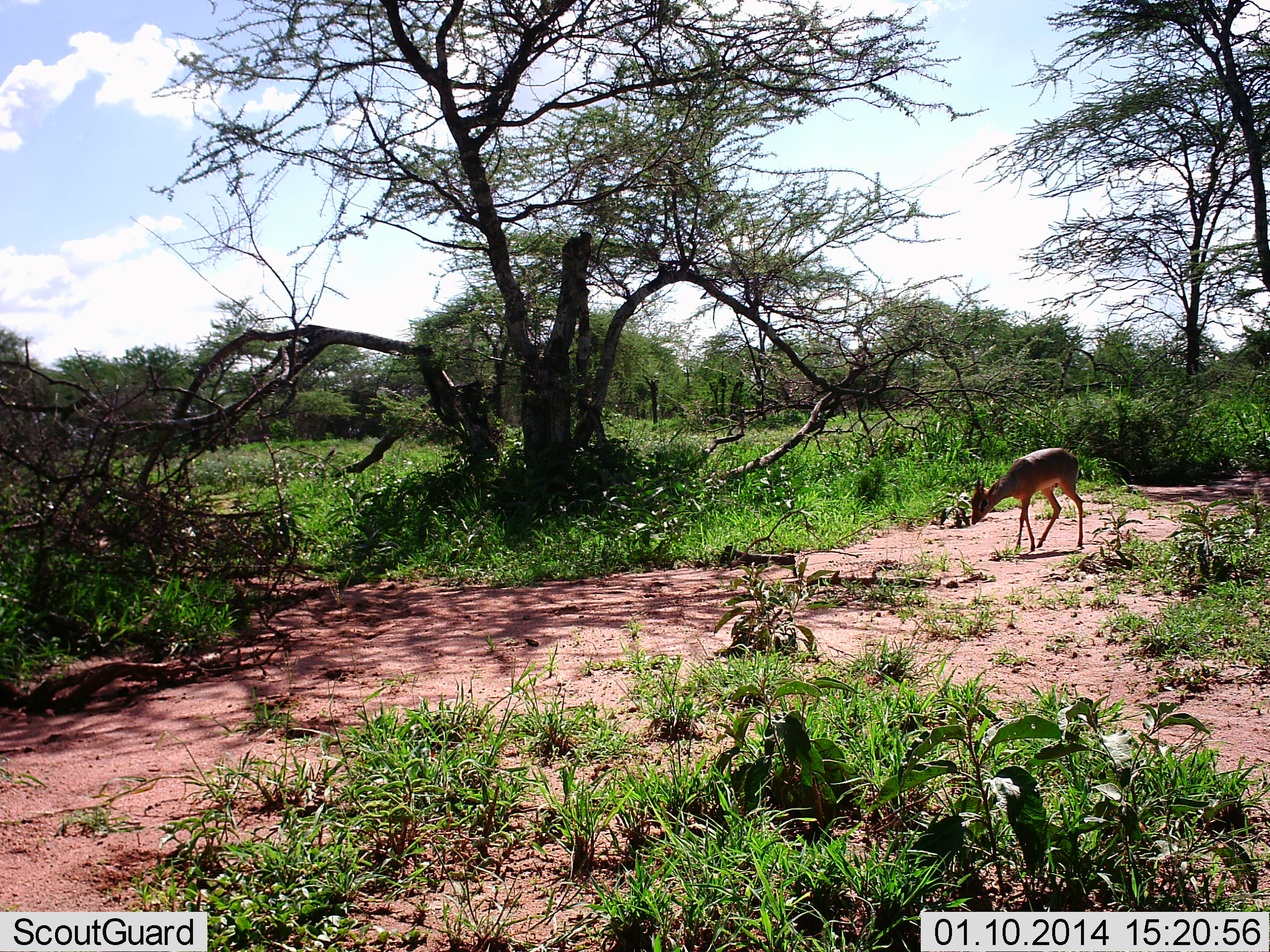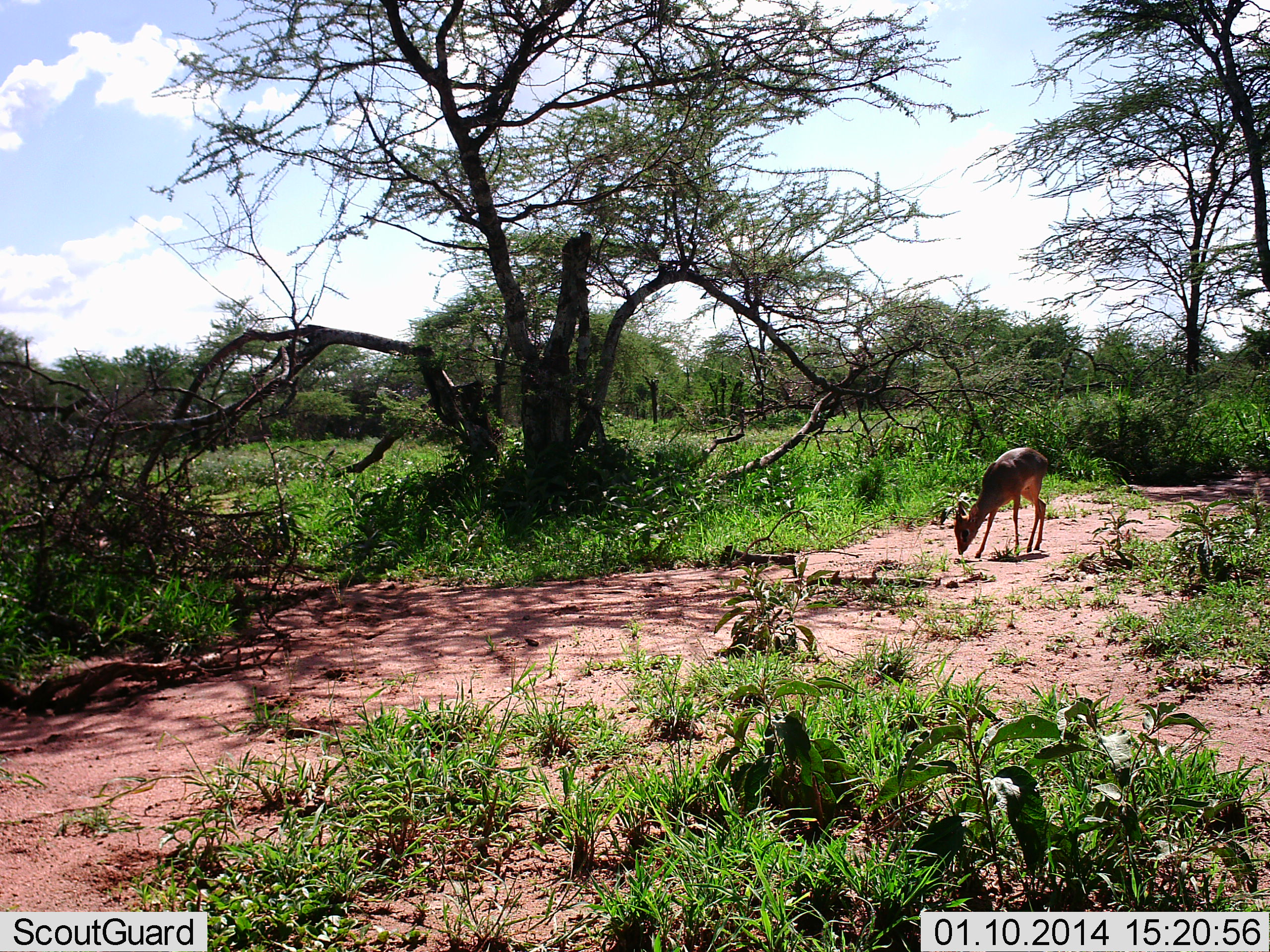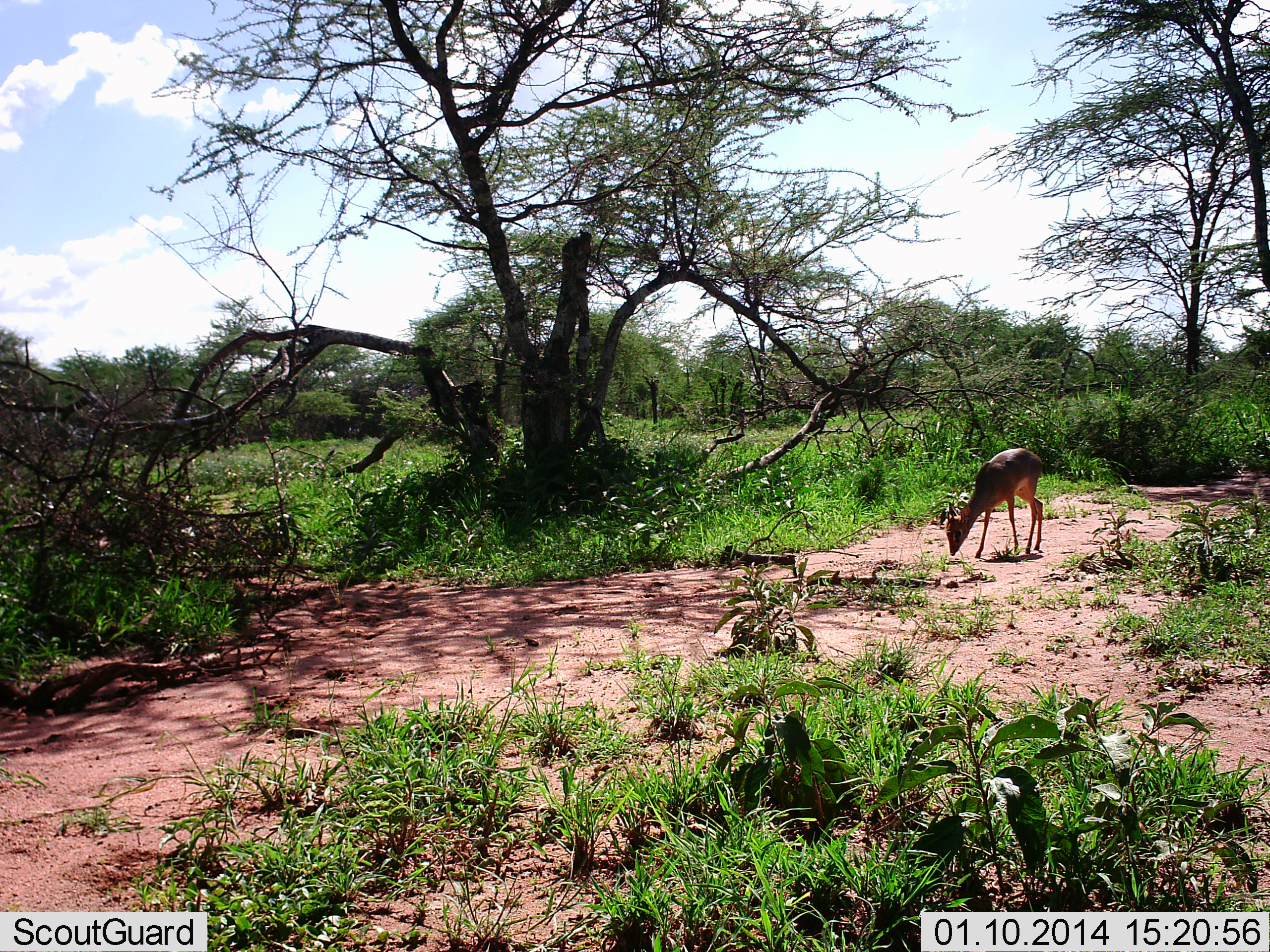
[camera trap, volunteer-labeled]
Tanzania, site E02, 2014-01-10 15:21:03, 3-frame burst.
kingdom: Animalia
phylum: Chordata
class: Mammalia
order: Artiodactyla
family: Bovidae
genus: Madoqua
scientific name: Madoqua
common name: dikdik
Dikdik (Madoqua), count 1. Behavior (volunteer vote fractions): standing 30%, resting 0%, moving 40%, interacting 0%. Young present (vote fraction): 0%. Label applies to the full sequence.